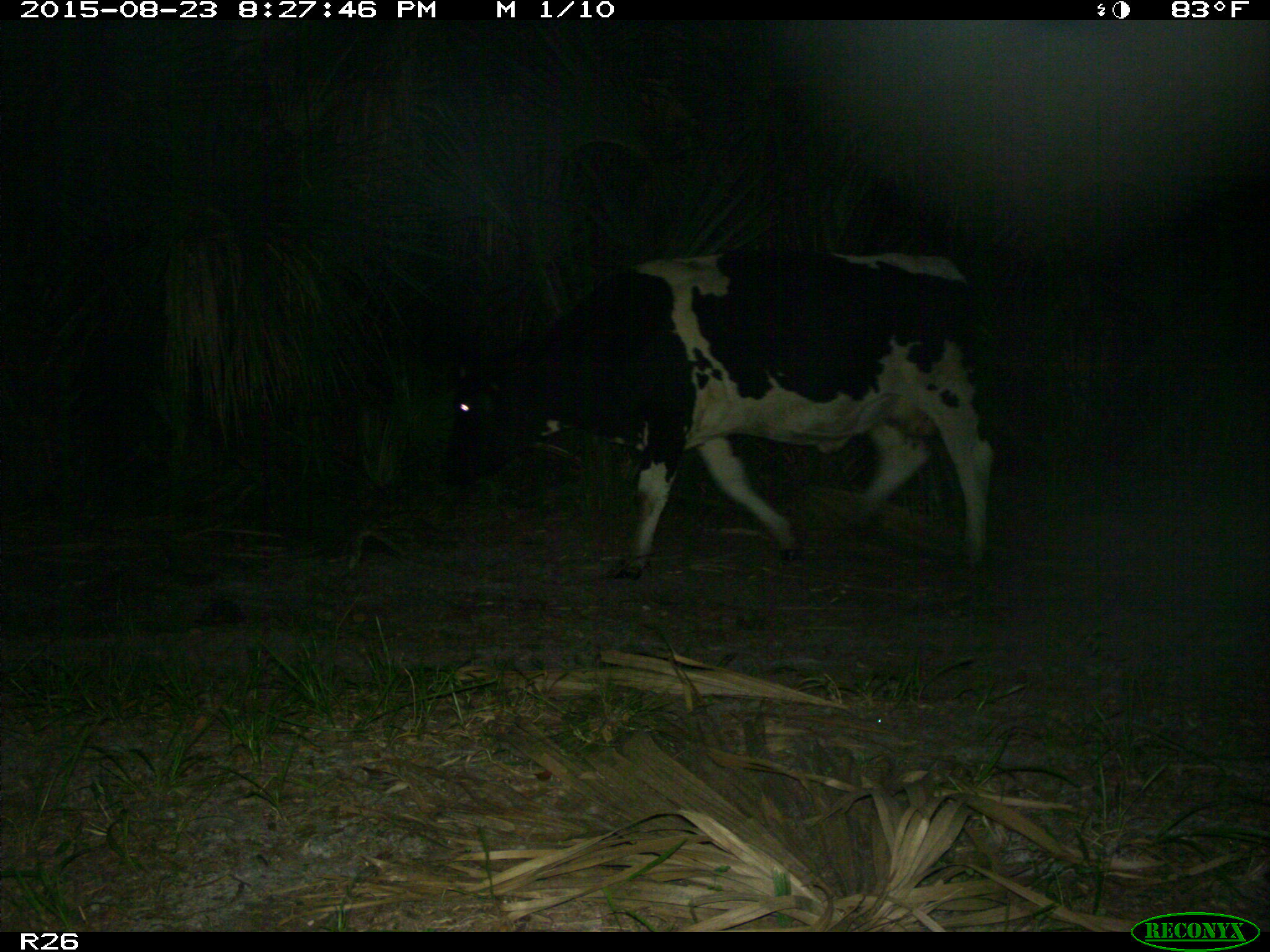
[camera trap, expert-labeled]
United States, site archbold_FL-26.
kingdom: Animalia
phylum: Chordata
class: Mammalia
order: Artiodactyla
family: Bovidae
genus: Bos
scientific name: Bos taurus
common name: domestic cow